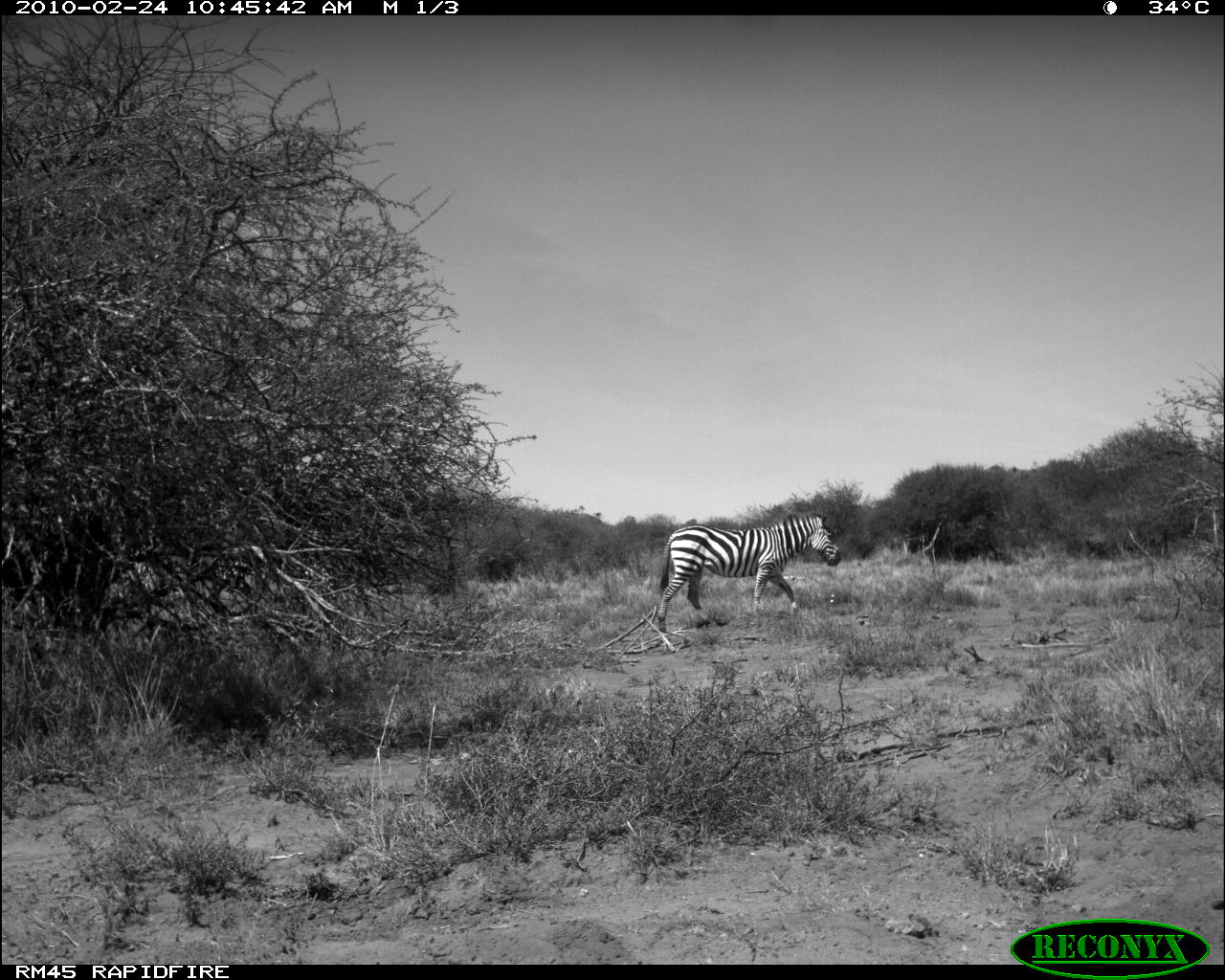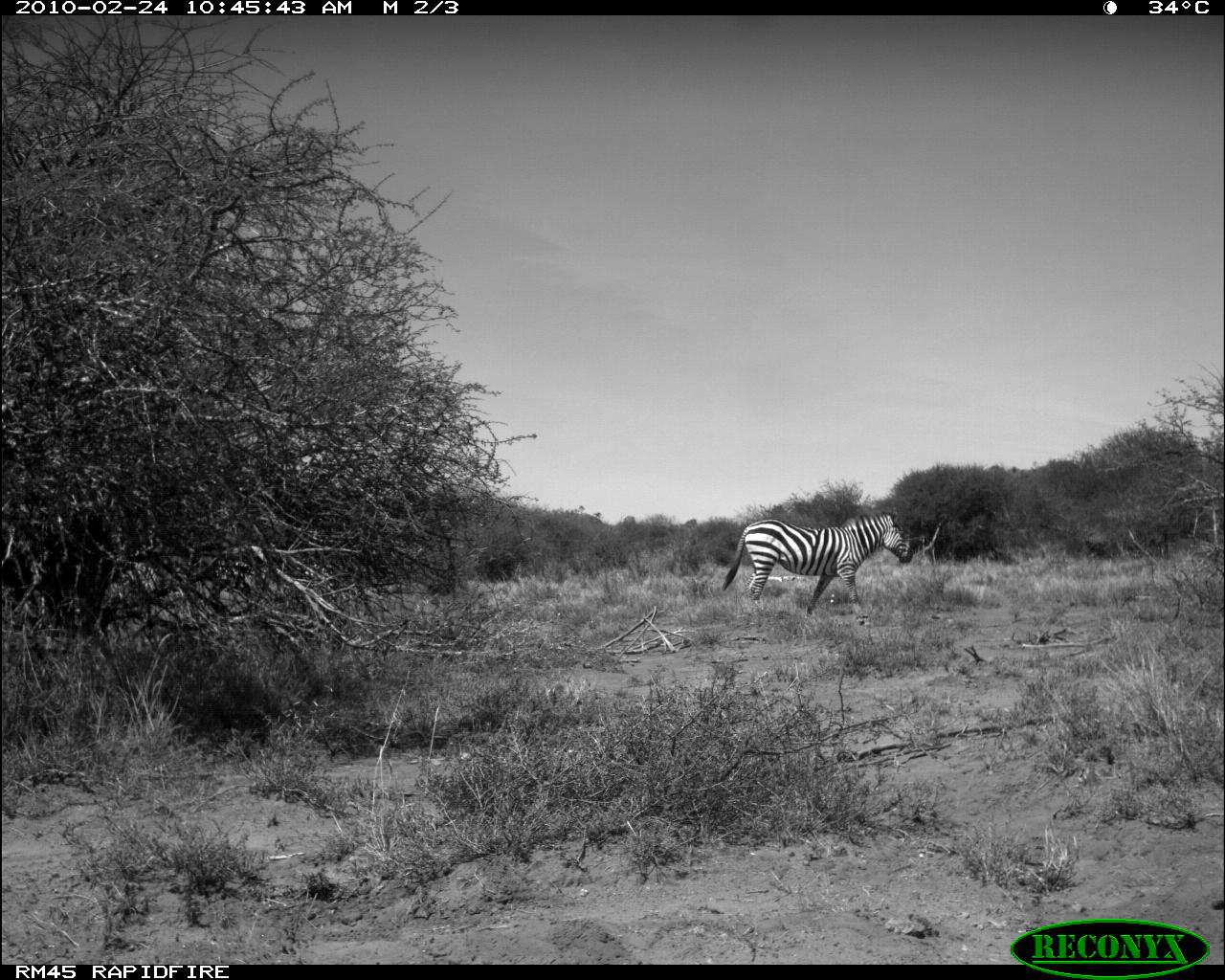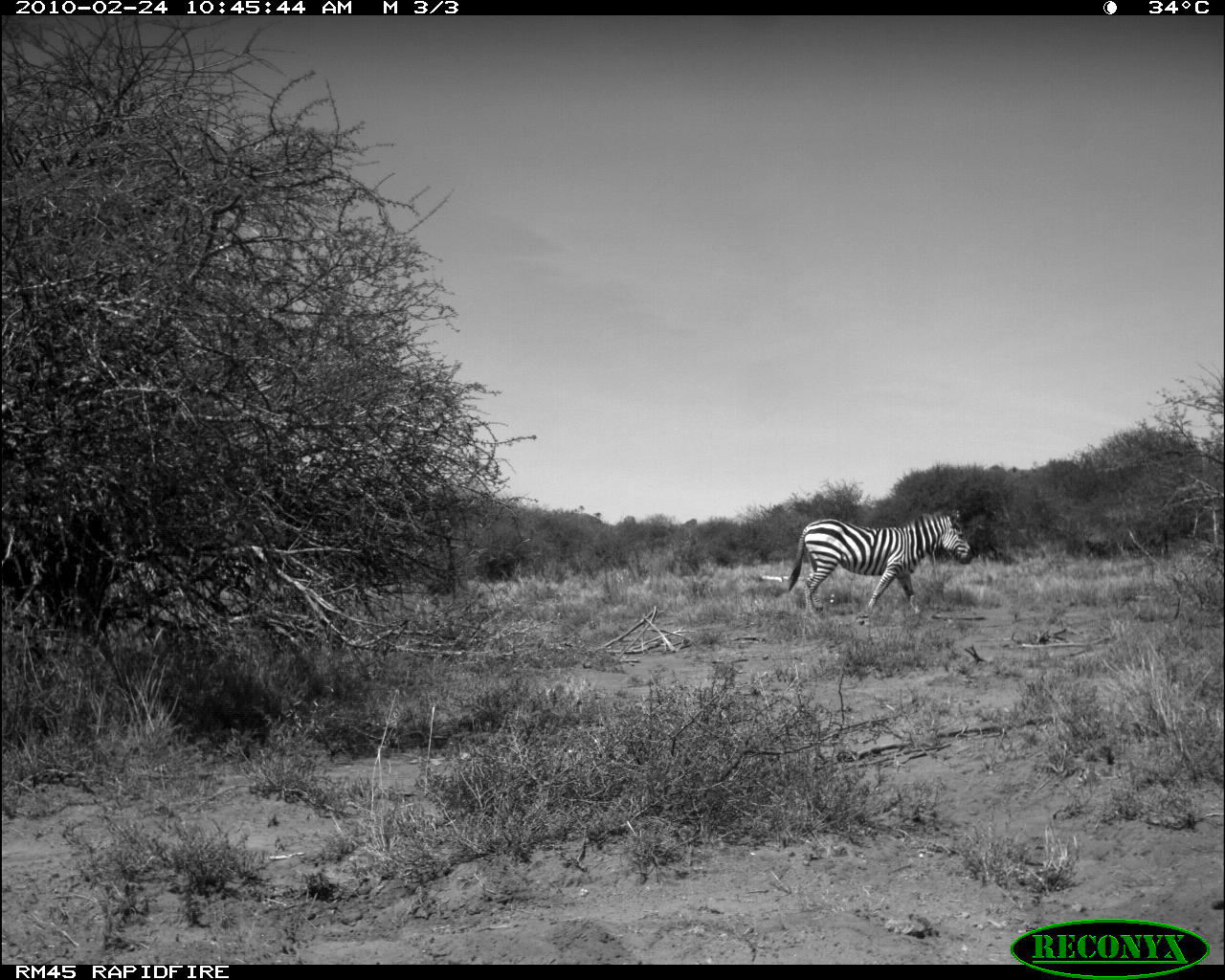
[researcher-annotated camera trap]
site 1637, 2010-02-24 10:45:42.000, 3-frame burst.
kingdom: Animalia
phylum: Chordata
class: Mammalia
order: Perissodactyla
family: Equidae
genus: Equus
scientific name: Equus quagga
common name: plains zebra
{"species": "Equus quagga (plains zebra)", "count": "1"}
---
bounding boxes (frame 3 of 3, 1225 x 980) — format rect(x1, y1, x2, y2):
equus quagga: rect(785, 509, 974, 629)